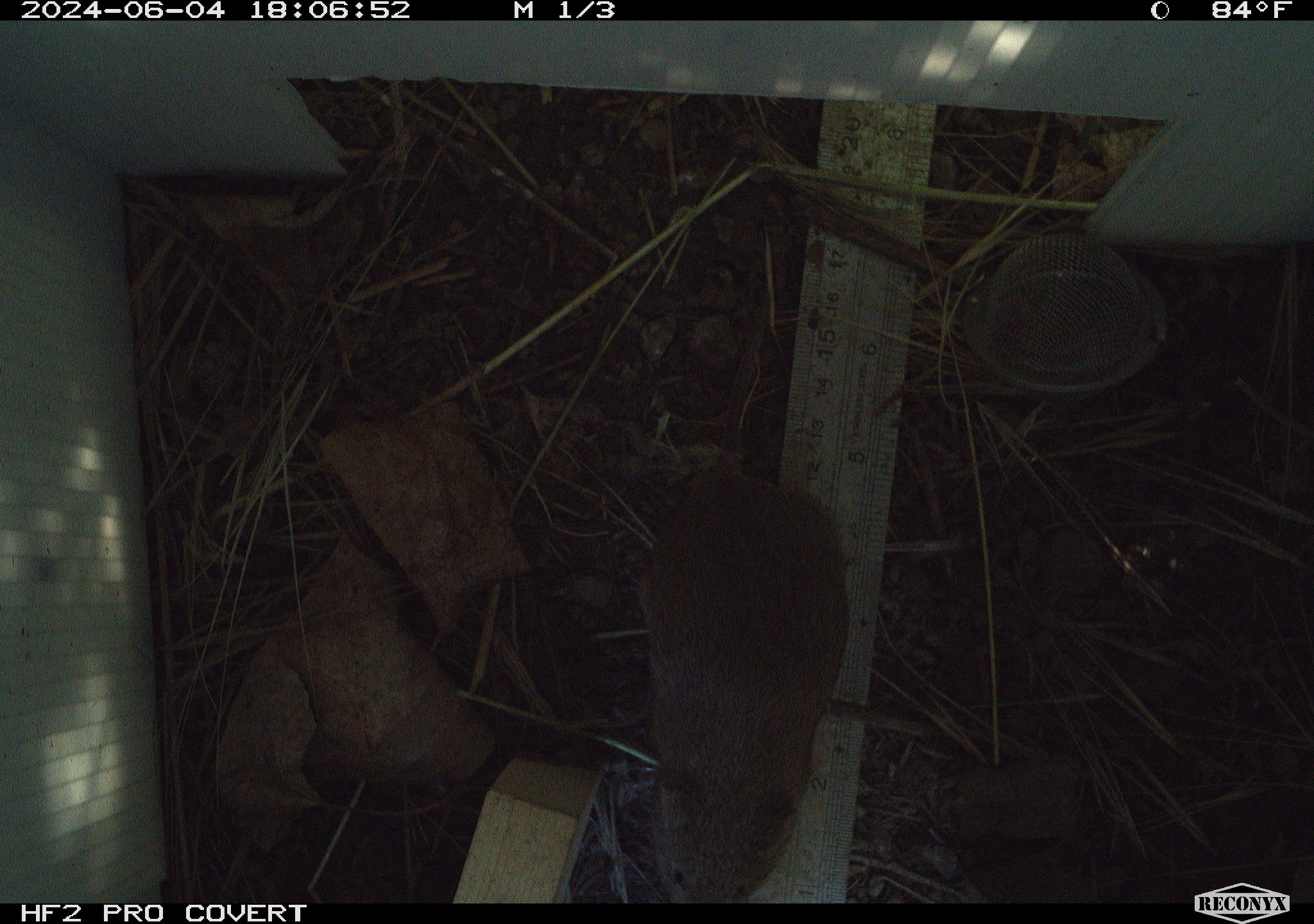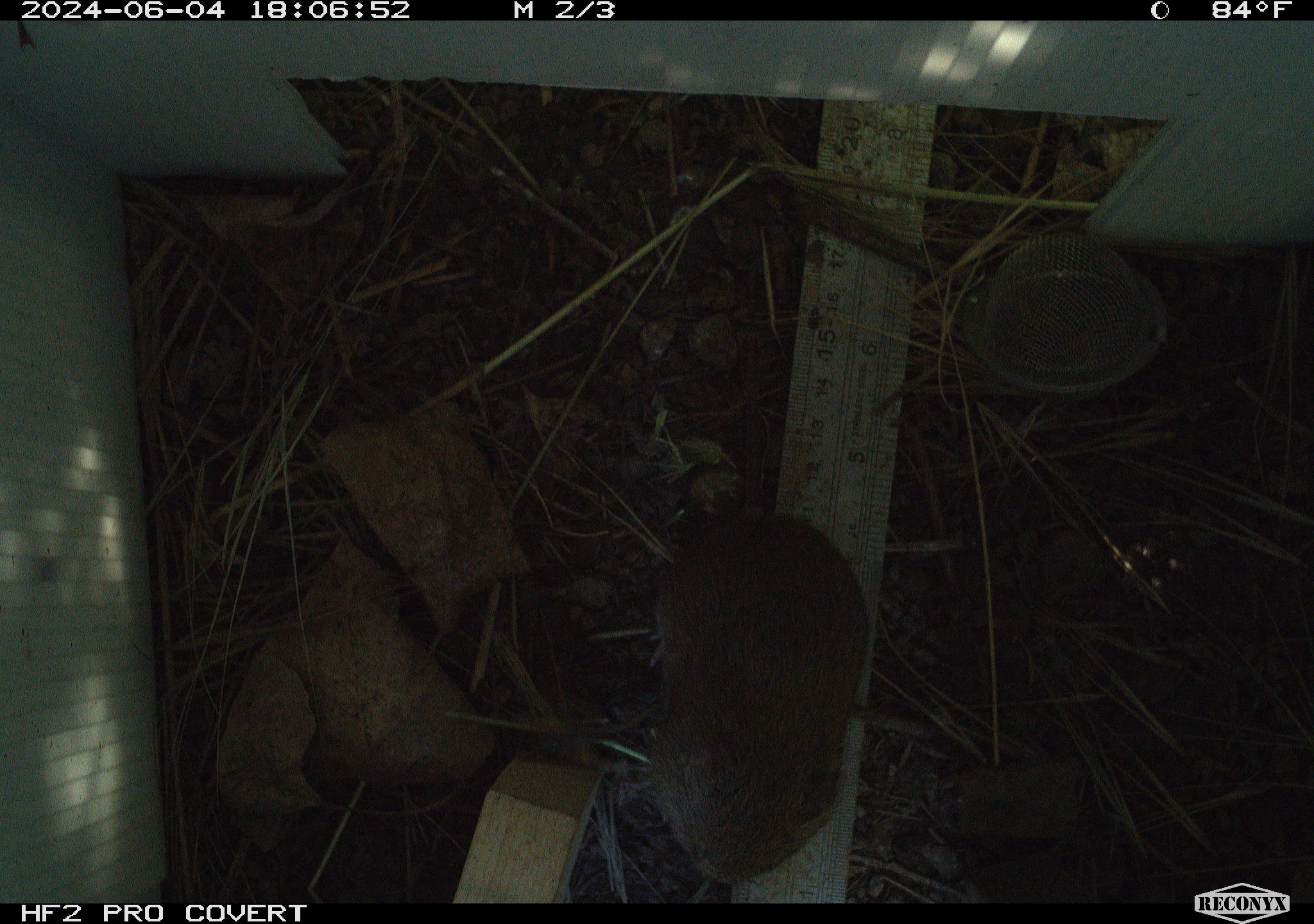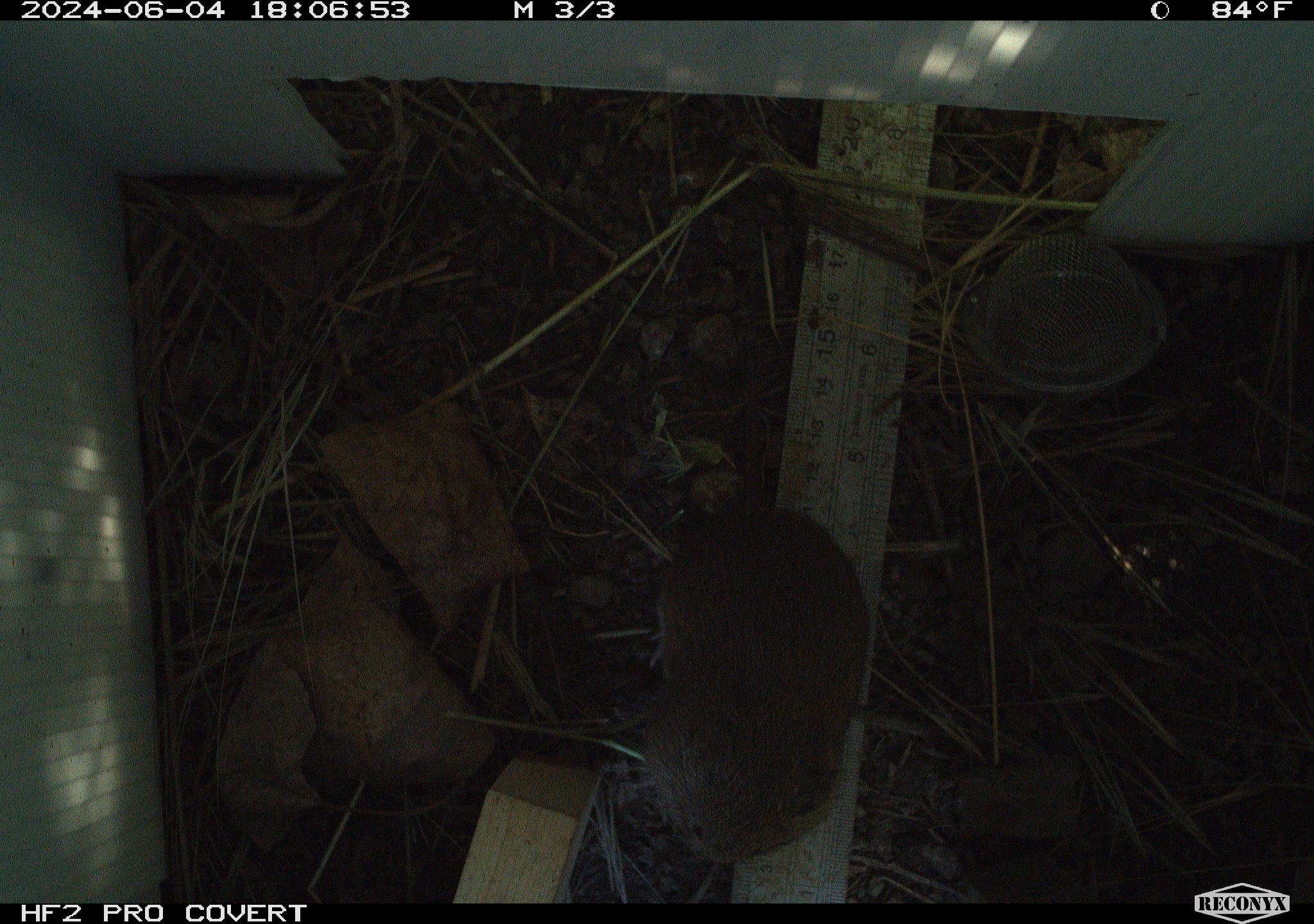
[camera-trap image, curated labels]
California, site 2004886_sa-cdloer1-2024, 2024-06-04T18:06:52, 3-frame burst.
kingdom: Animalia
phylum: Chordata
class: Mammalia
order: Rodentia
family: Cricetidae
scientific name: Arvicolinae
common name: voles, lemmings, and muskrats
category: arvicolinae subfamily